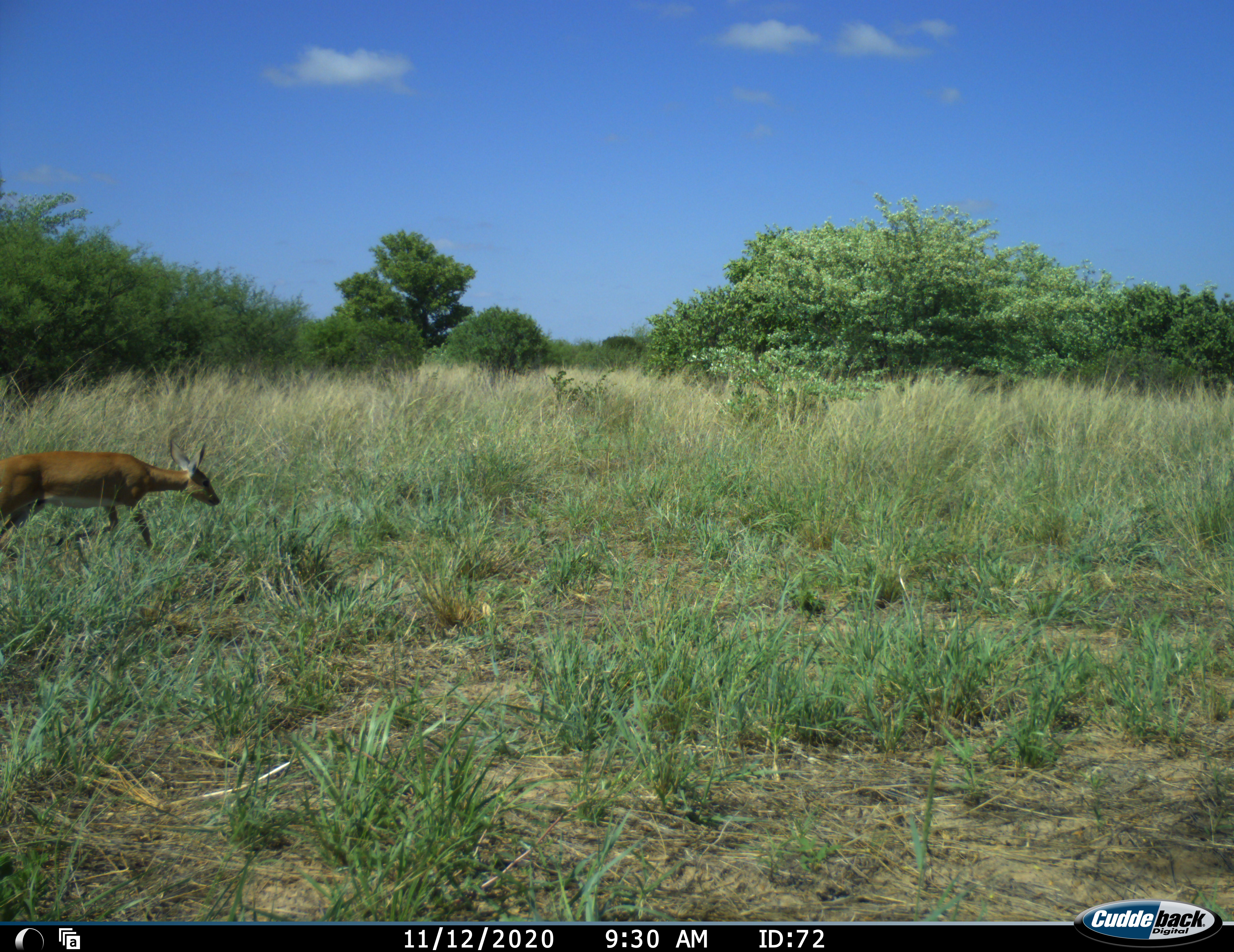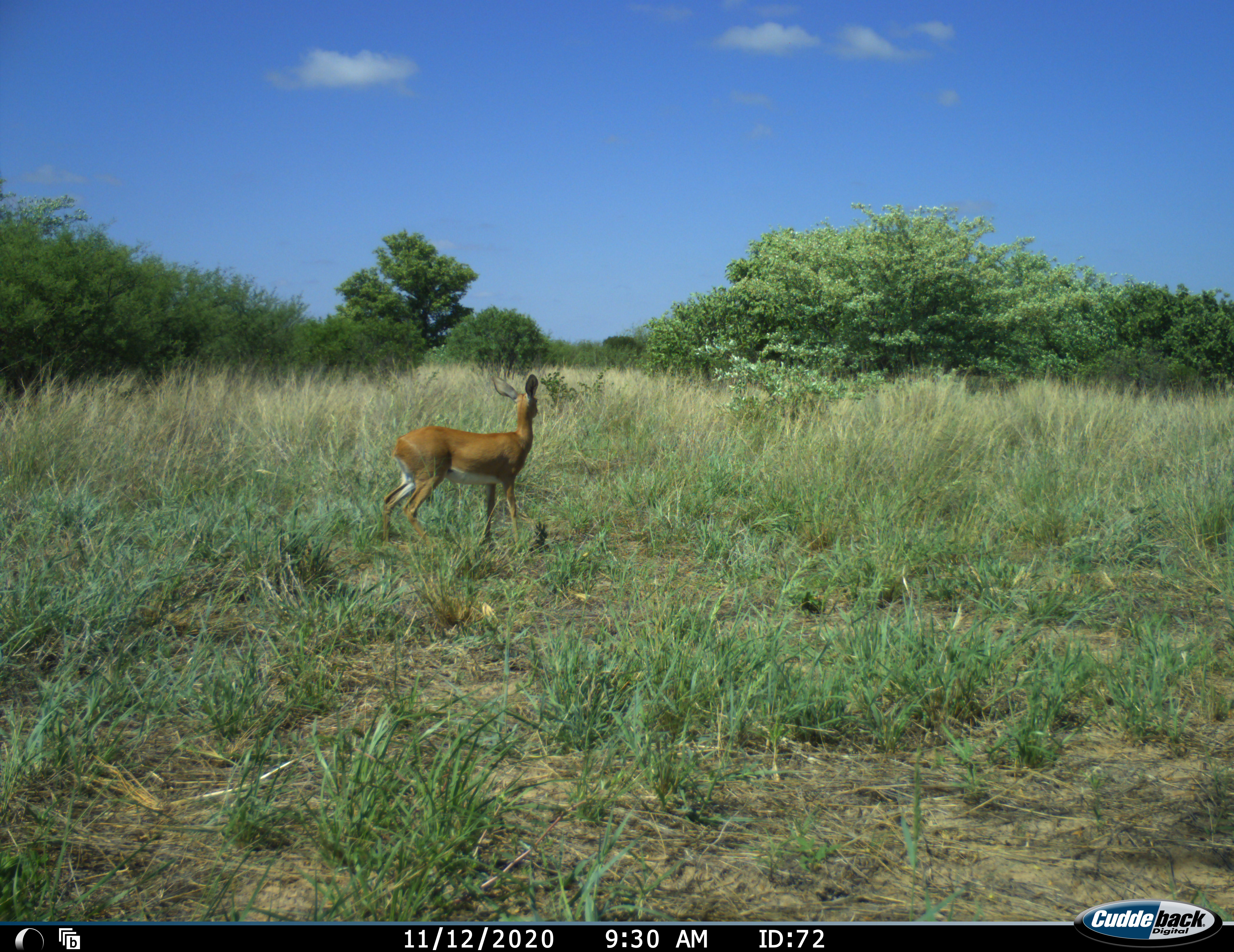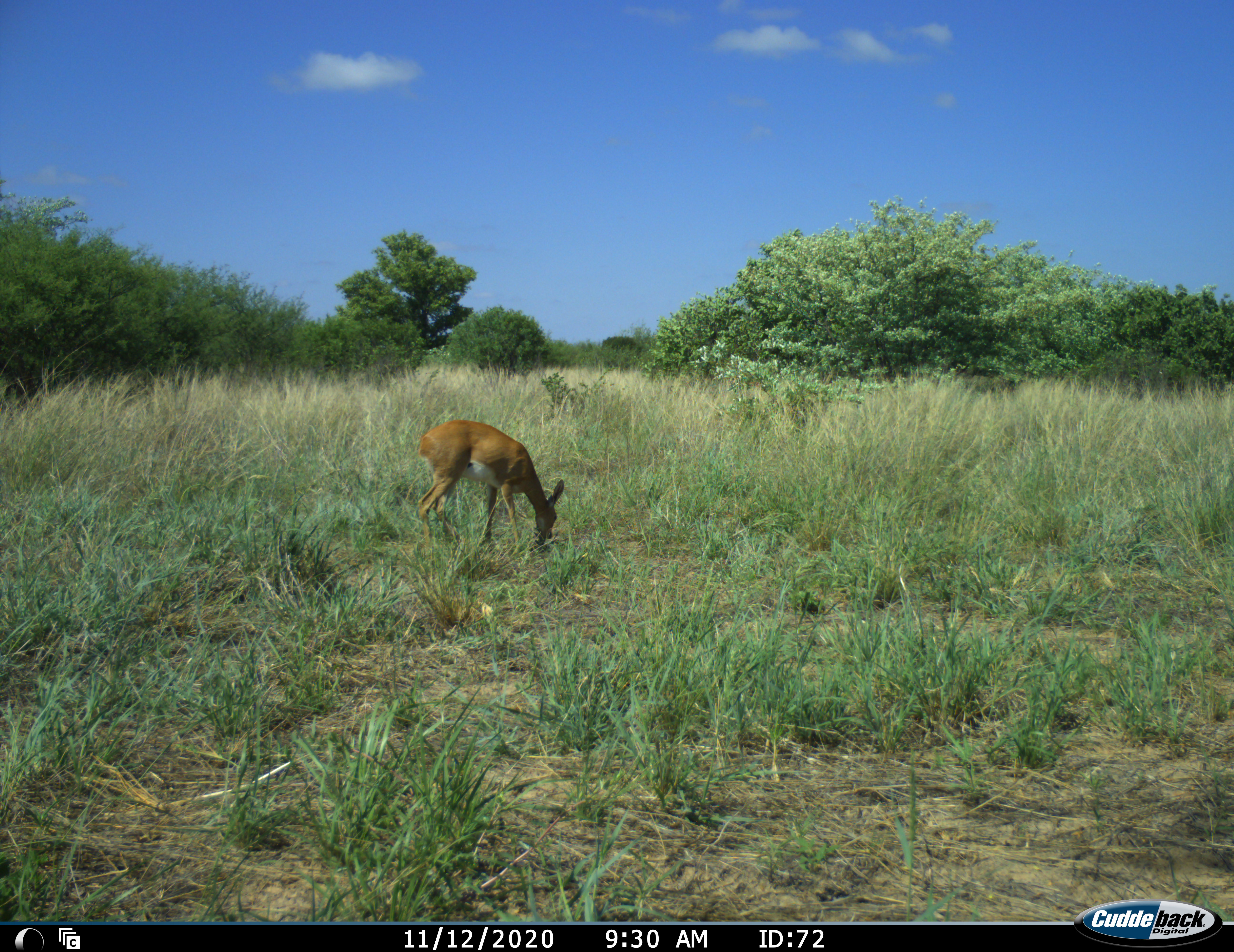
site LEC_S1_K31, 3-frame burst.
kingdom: Animalia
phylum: Chordata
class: Mammalia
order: Artiodactyla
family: Bovidae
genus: Raphicerus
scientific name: Raphicerus campestris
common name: steenbok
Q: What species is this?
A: Steenbok (Raphicerus campestris).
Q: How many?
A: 1.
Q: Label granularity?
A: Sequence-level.